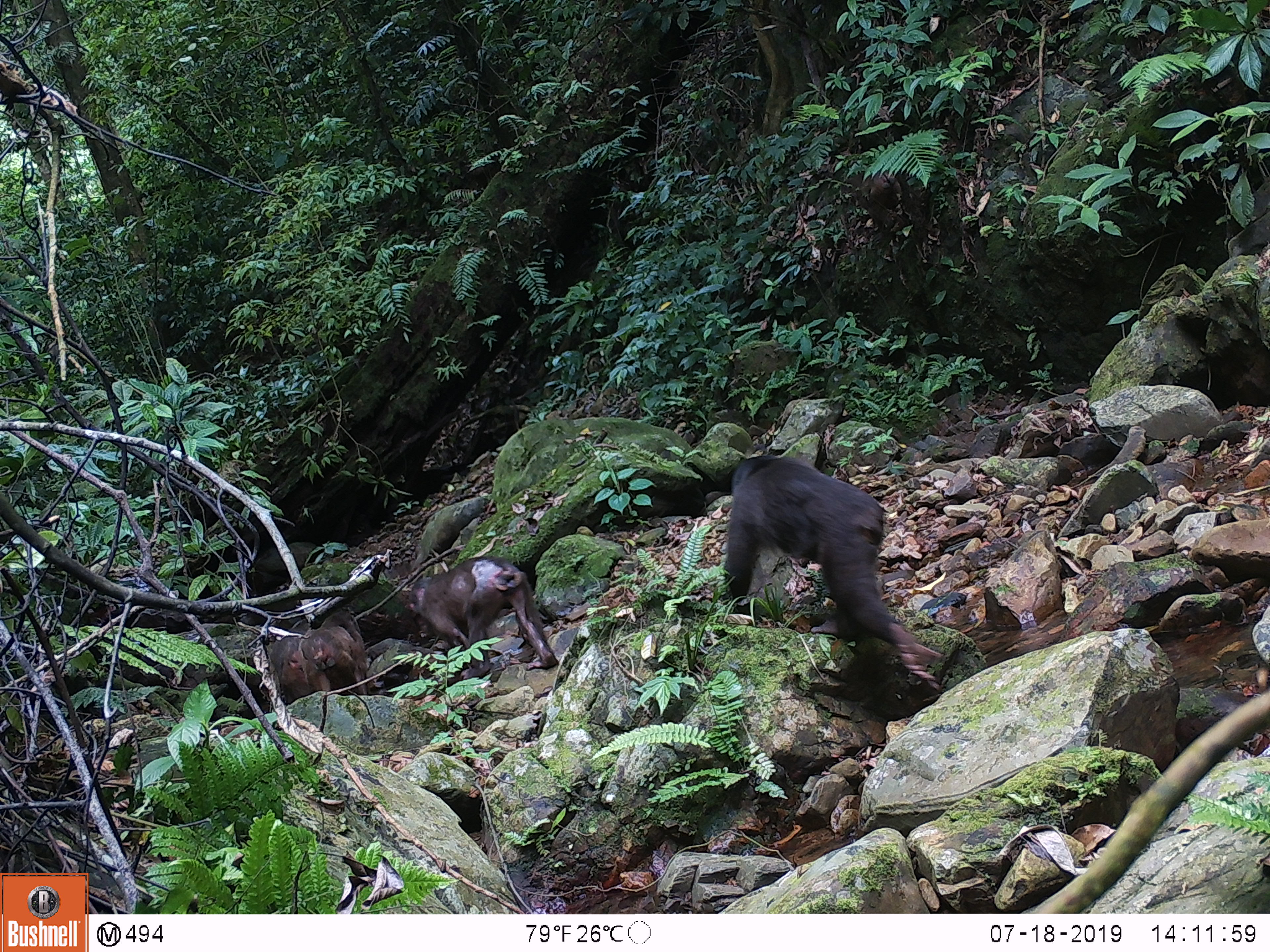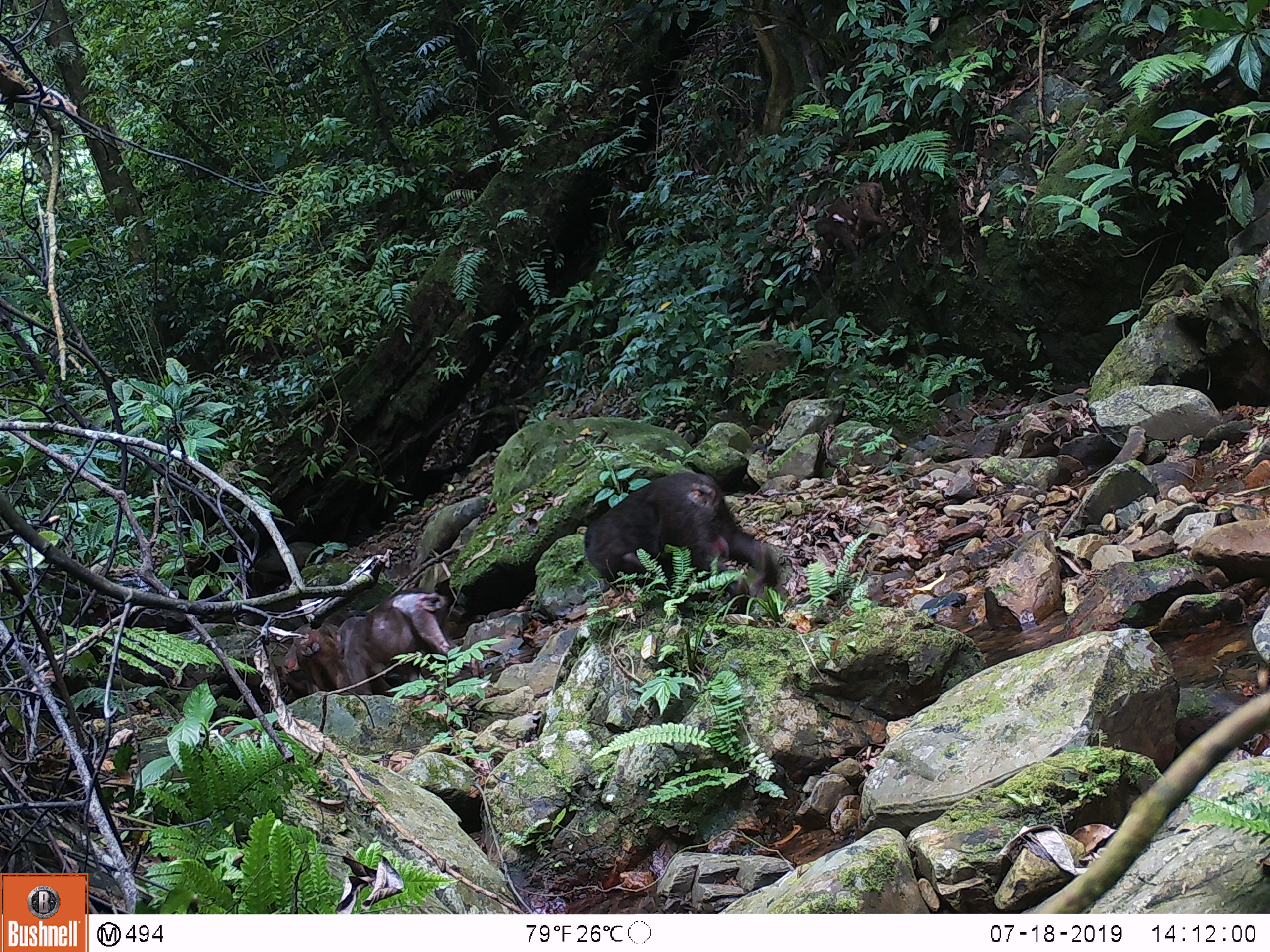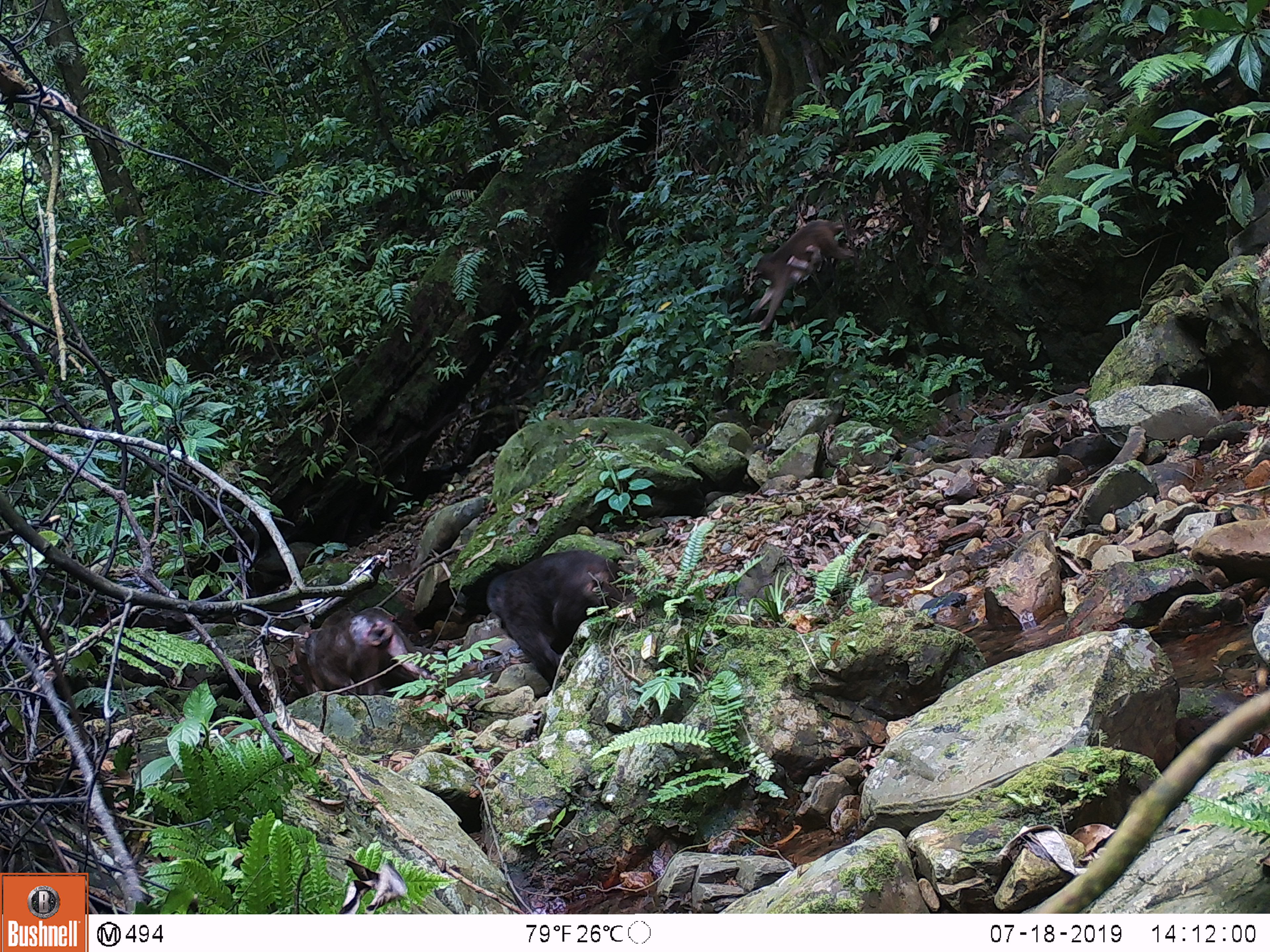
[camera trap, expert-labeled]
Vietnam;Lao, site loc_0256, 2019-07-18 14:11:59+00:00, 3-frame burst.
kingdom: Animalia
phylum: Chordata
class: Mammalia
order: Primates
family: Cercopithecidae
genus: Macaca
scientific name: Macaca arctoides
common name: stump-tailed macaque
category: stump tailed macaque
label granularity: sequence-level